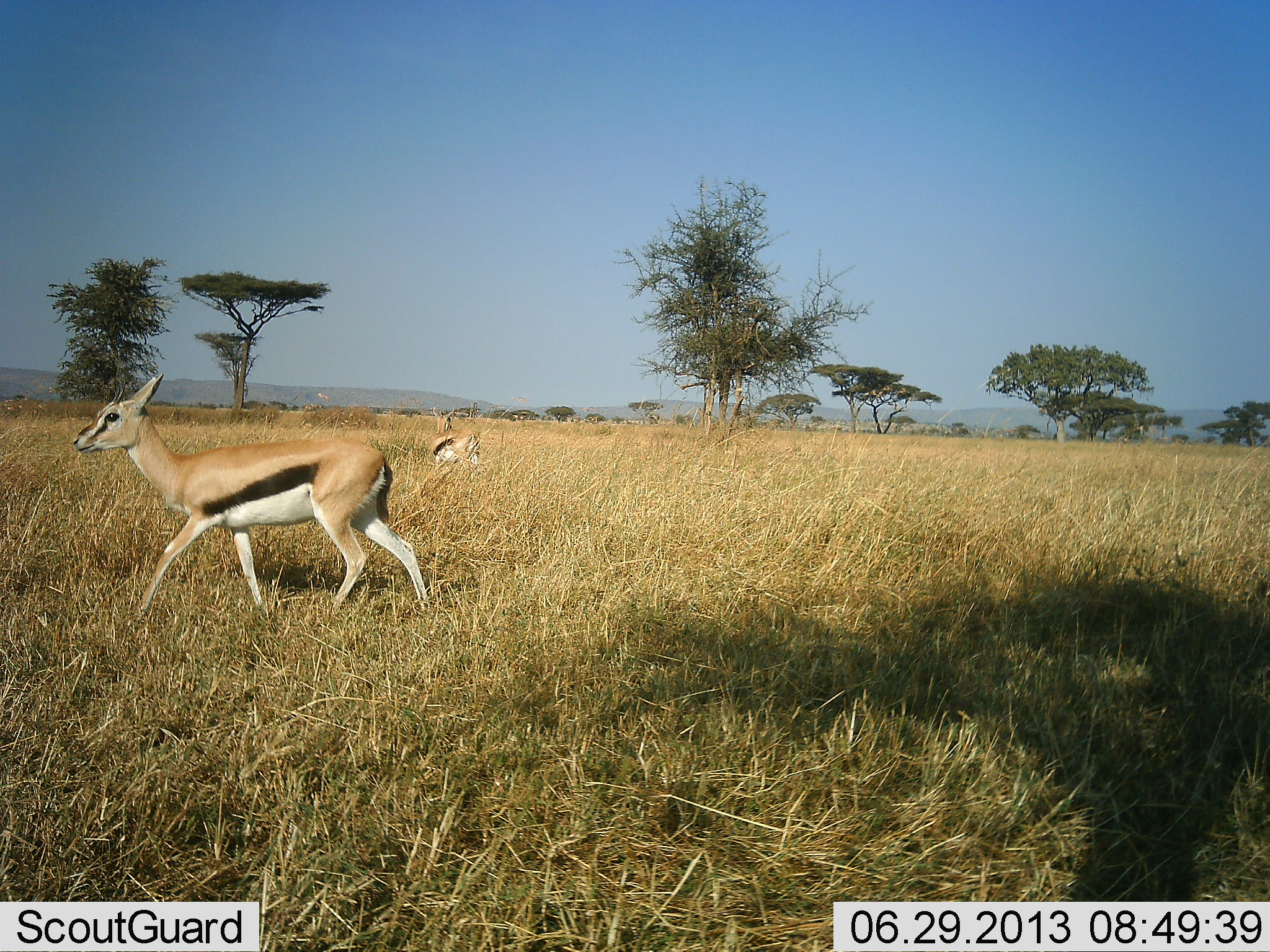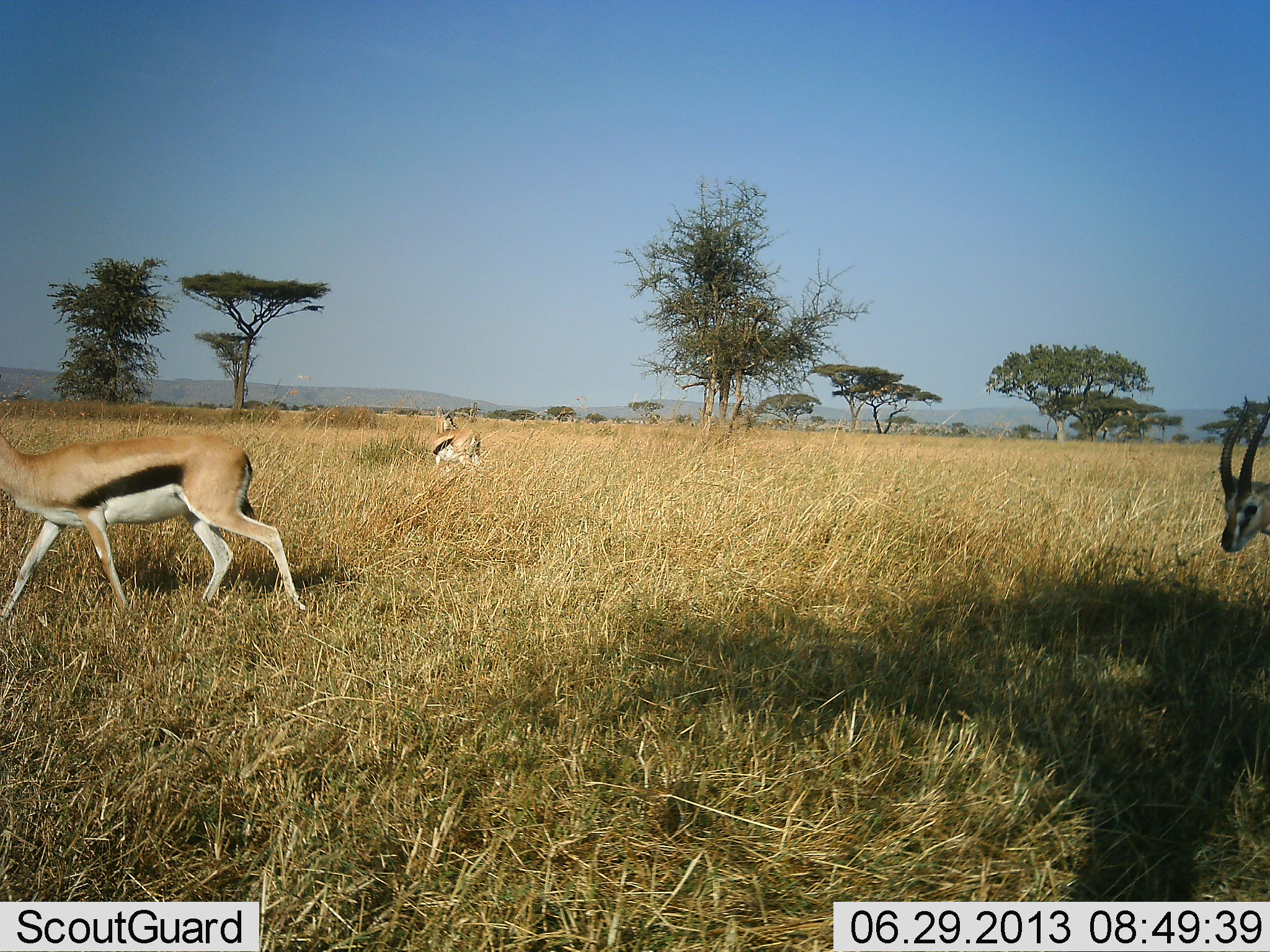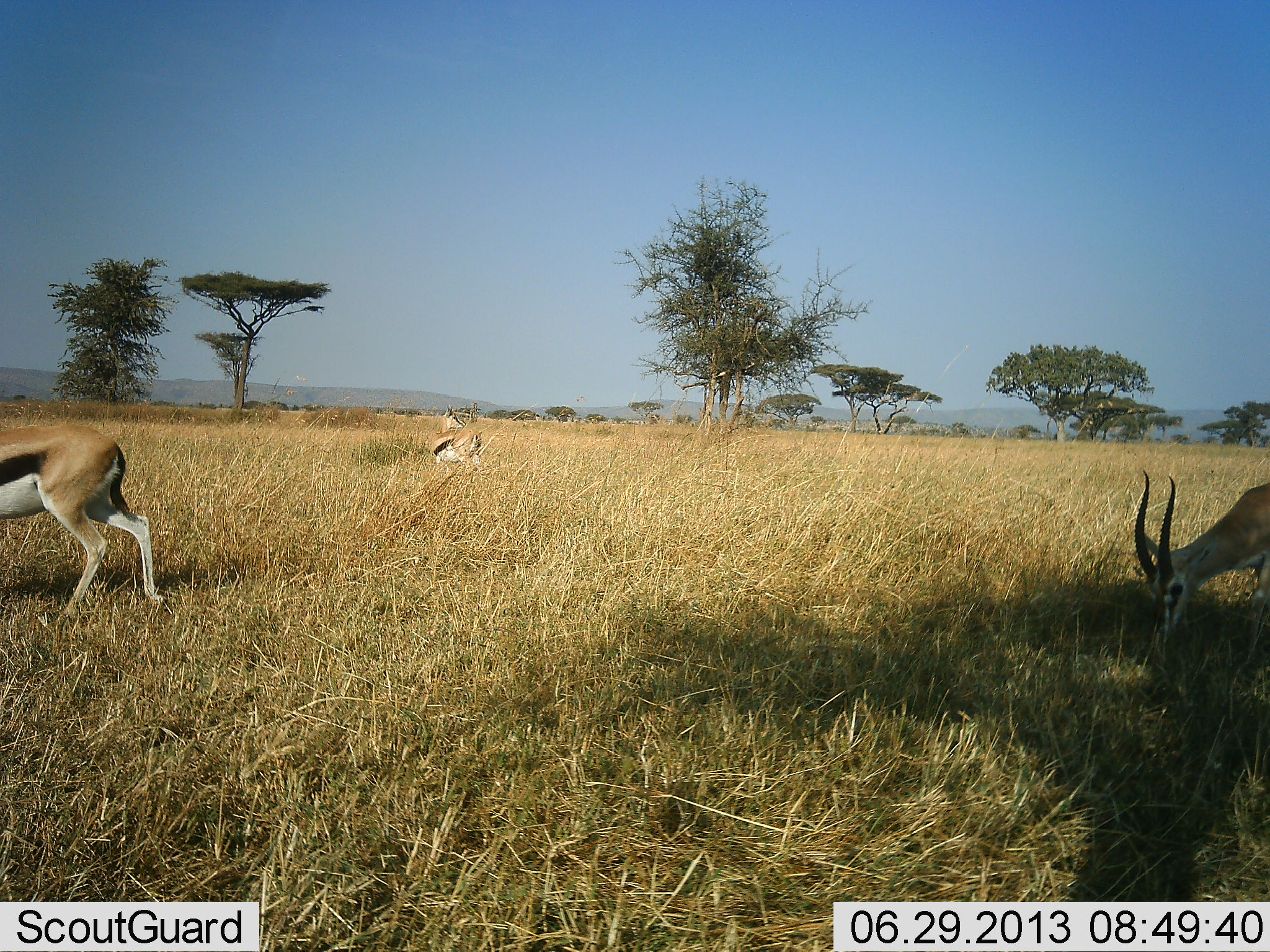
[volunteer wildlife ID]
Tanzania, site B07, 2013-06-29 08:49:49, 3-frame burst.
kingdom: Animalia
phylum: Chordata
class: Mammalia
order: Artiodactyla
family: Bovidae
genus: Eudorcas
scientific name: Eudorcas thomsonii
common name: thomson's gazelle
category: gazellethomsons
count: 3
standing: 59%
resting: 7%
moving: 89%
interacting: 0%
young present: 0%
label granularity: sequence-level